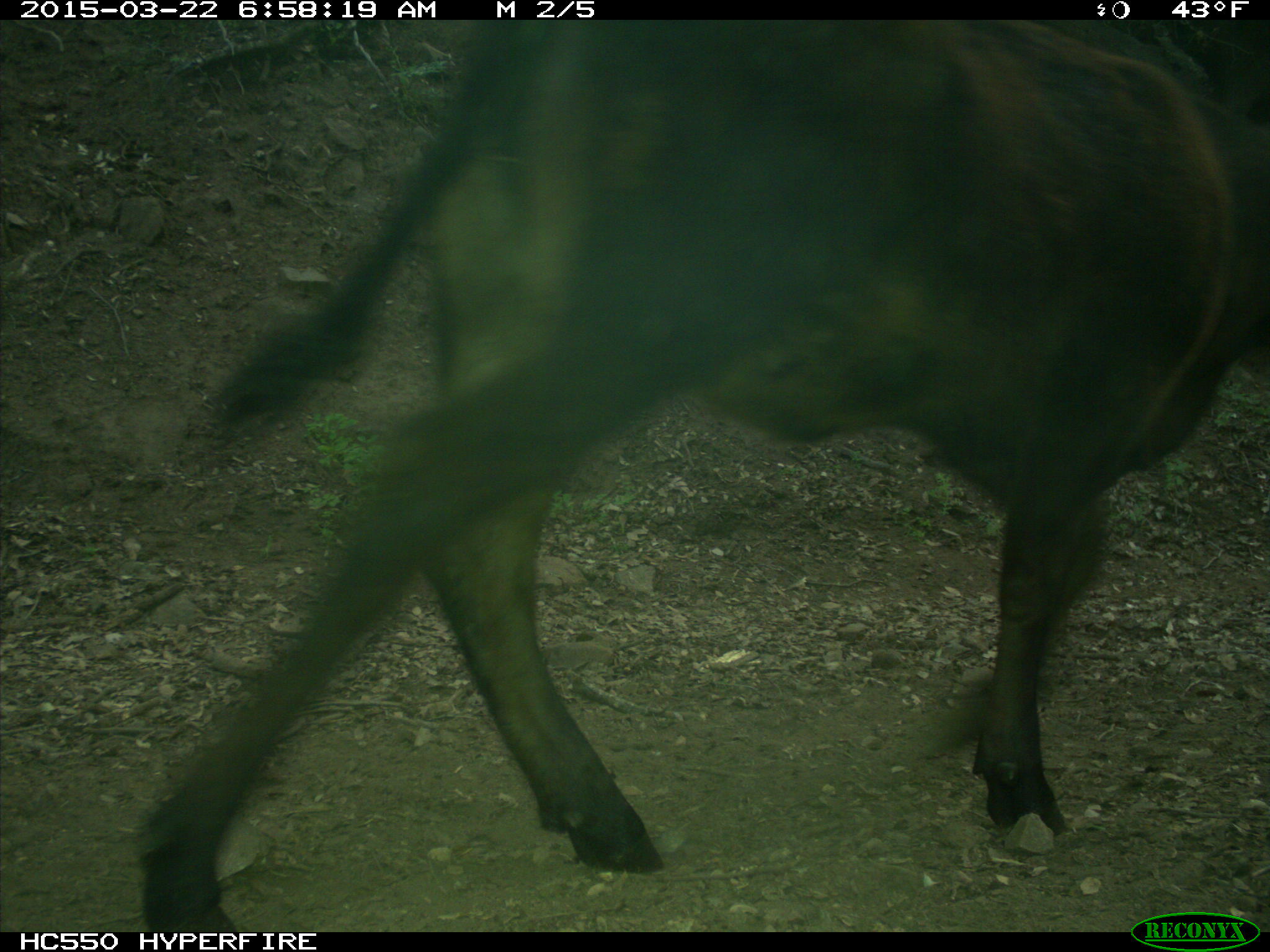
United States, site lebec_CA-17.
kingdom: Animalia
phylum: Chordata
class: Mammalia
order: Artiodactyla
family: Bovidae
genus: Bos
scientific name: Bos taurus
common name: domestic cow